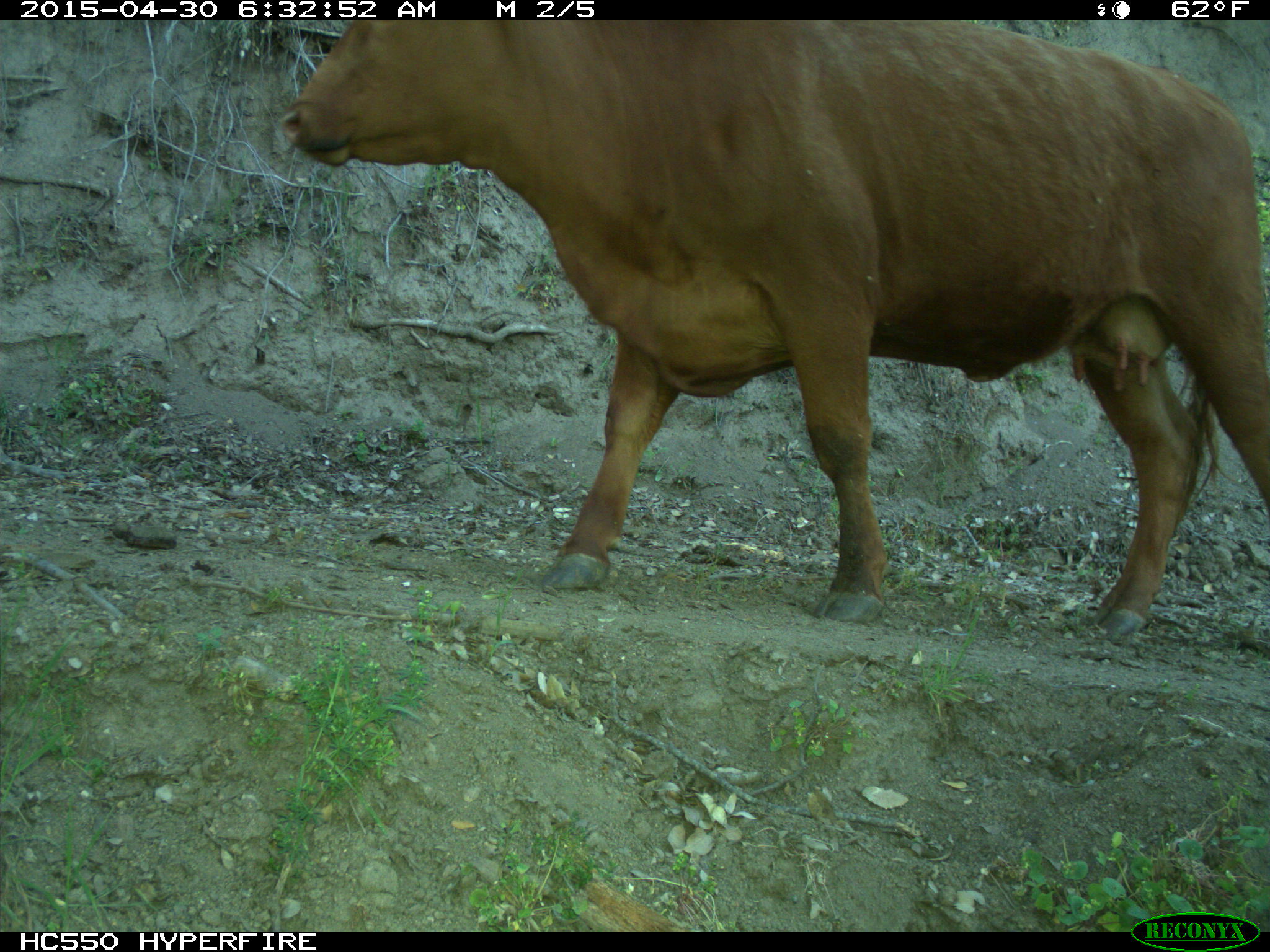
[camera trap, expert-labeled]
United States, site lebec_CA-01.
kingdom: Animalia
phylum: Chordata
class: Mammalia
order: Artiodactyla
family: Bovidae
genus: Bos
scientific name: Bos taurus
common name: domestic cow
Bos taurus (domestic cow).